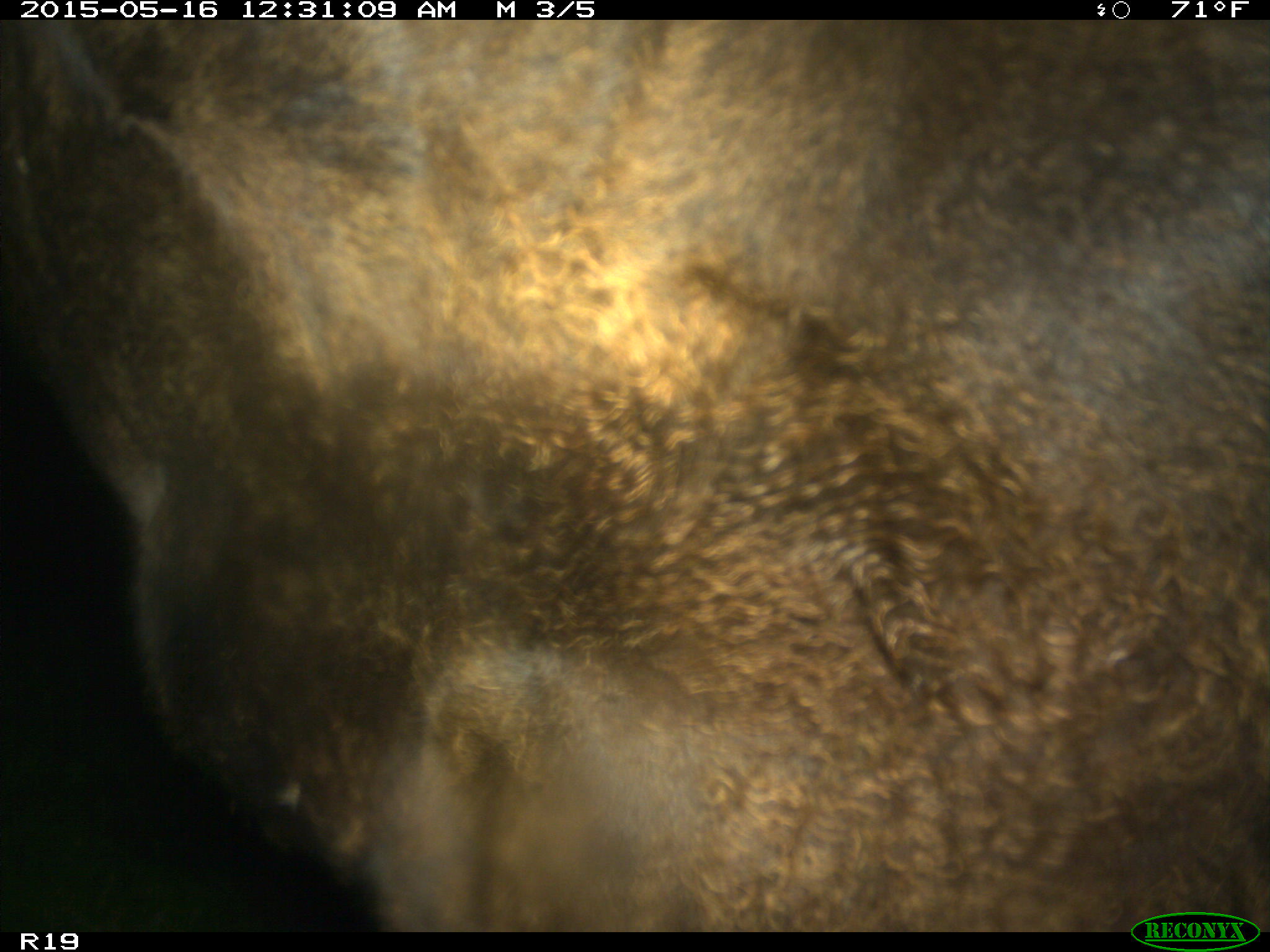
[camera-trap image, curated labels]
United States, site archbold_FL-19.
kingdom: Animalia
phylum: Chordata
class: Mammalia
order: Artiodactyla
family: Bovidae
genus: Bos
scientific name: Bos taurus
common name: domestic cow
Bos taurus (domestic cow).